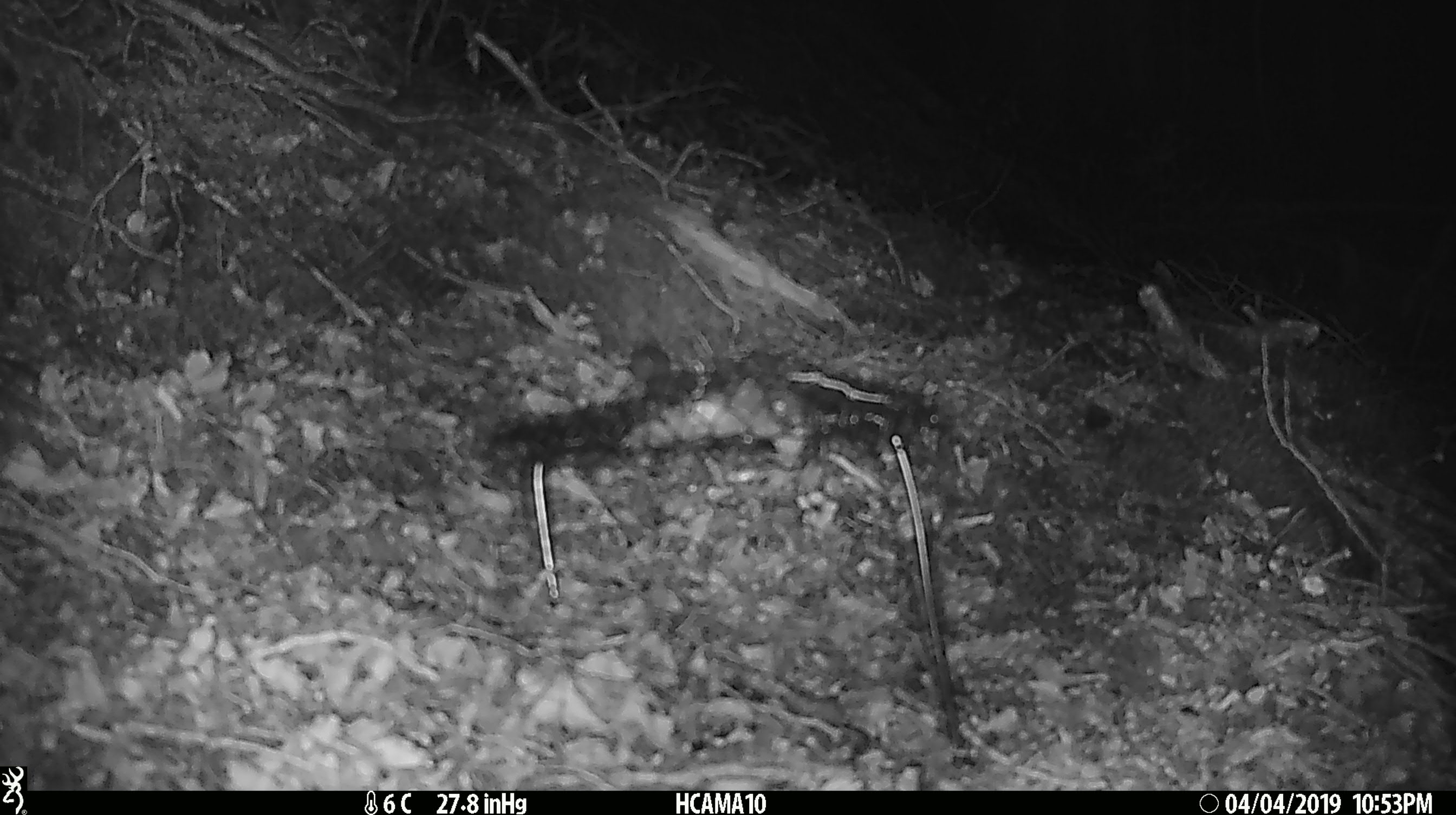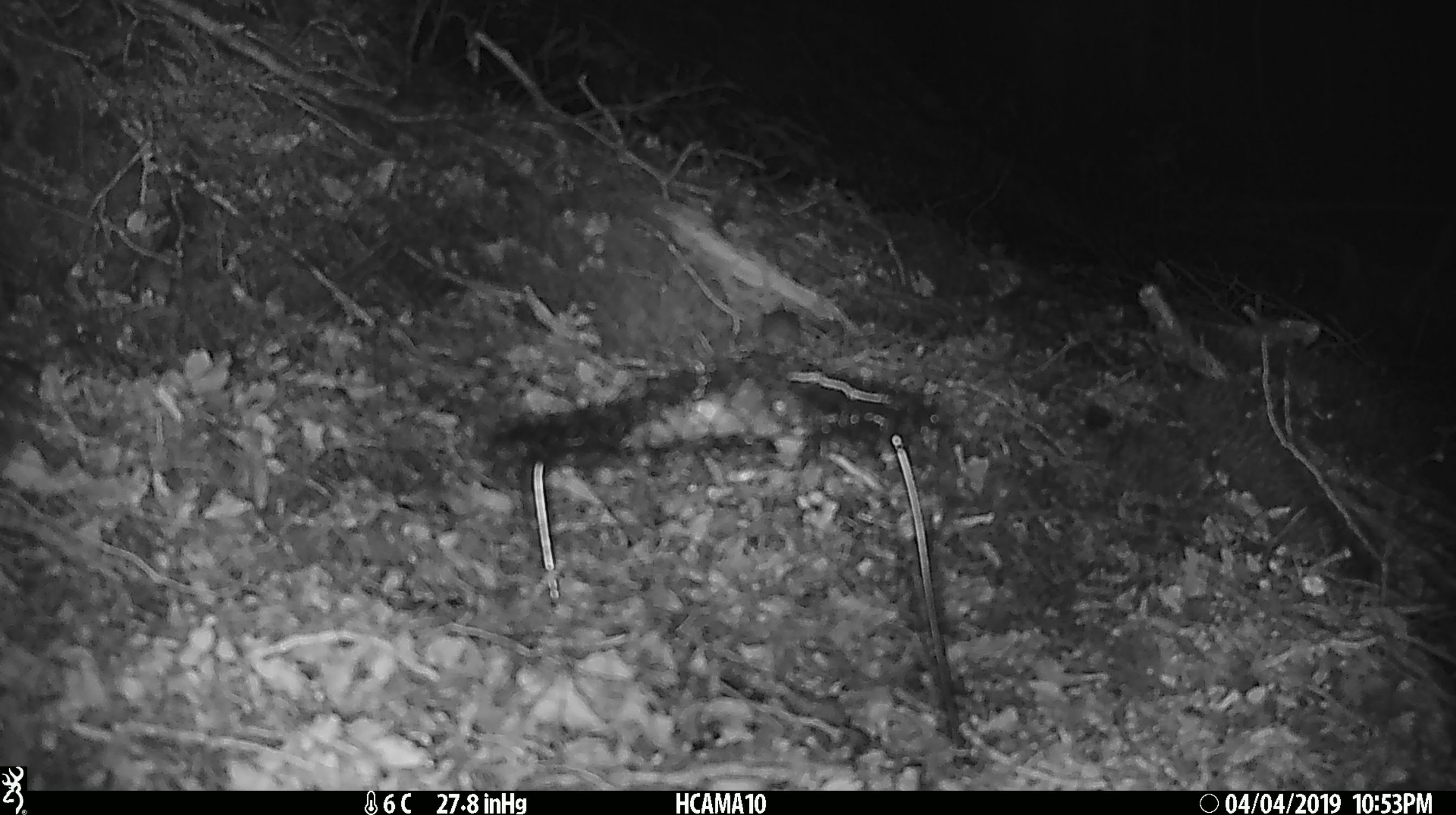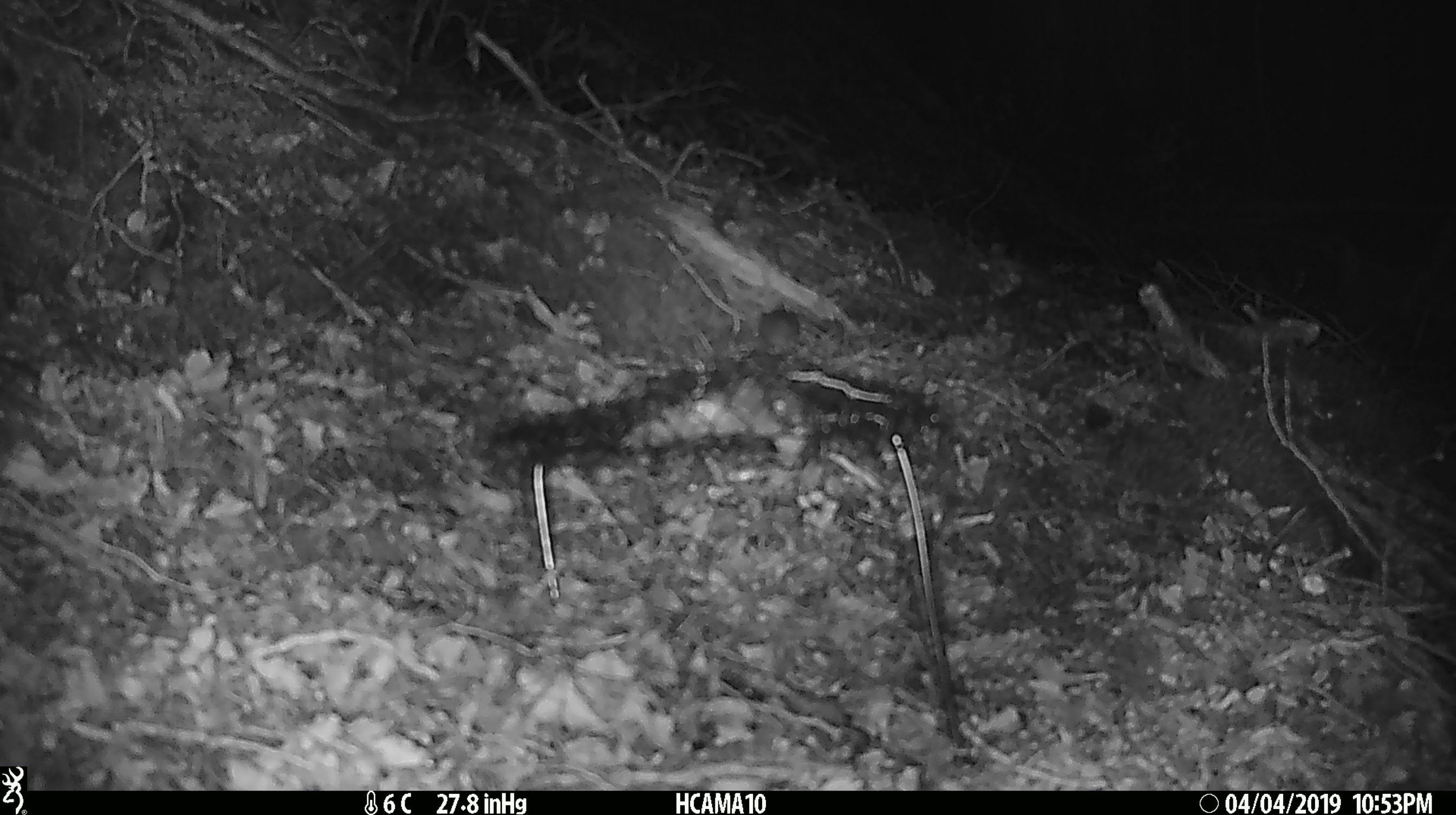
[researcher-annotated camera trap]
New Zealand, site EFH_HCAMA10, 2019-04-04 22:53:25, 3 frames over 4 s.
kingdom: Animalia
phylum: Chordata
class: Mammalia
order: Rodentia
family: Muridae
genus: Mus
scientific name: Mus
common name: mouse